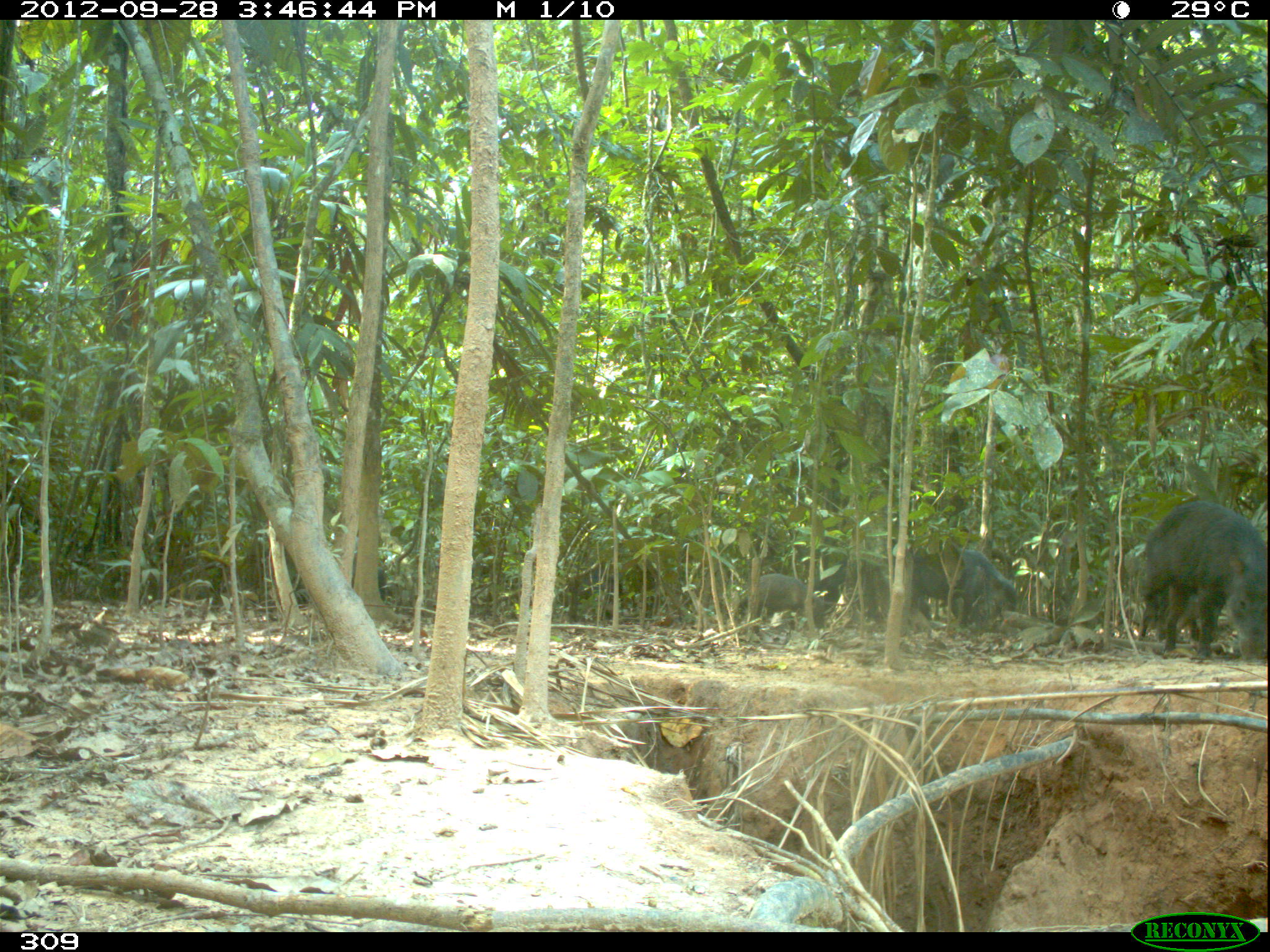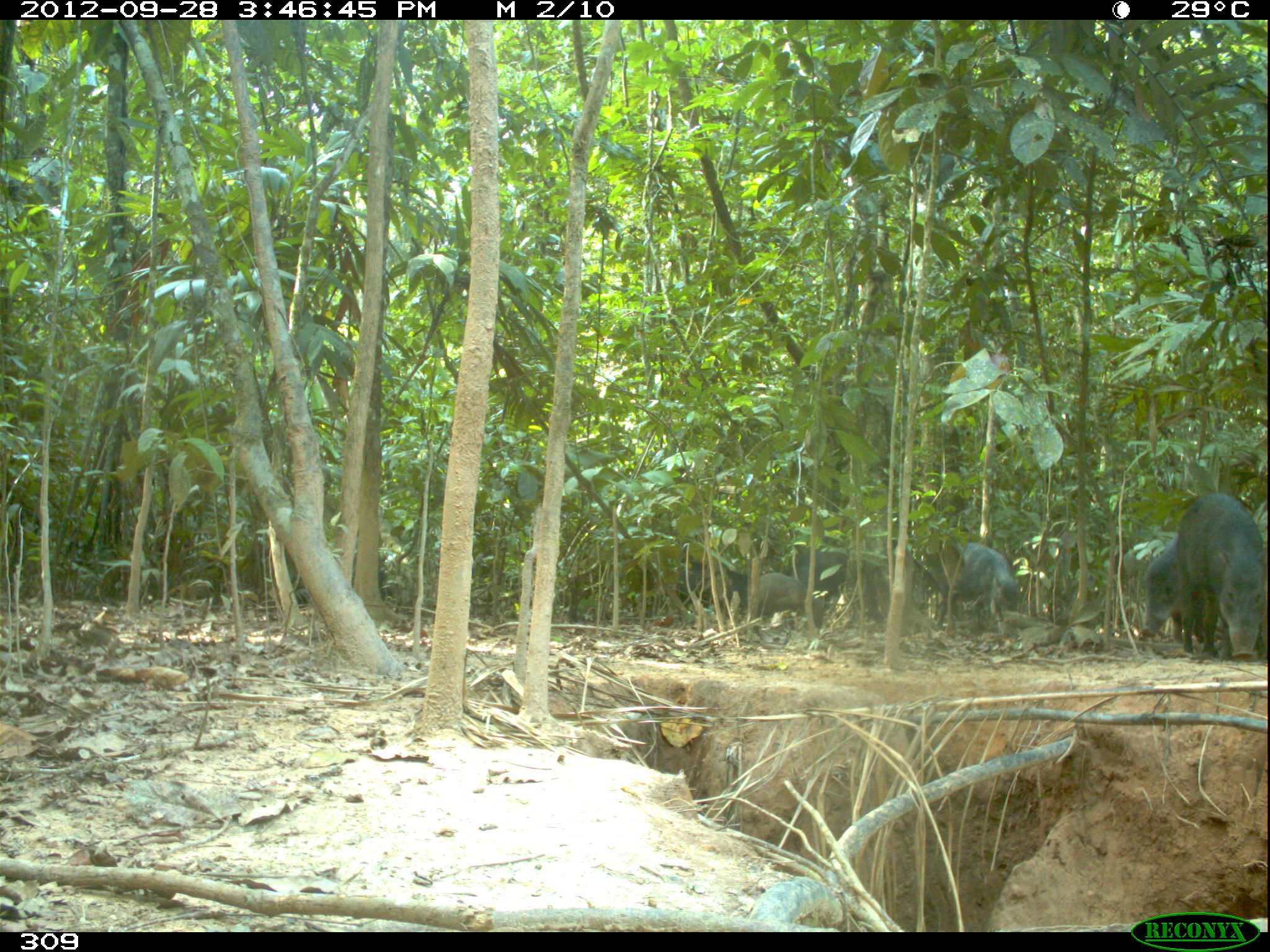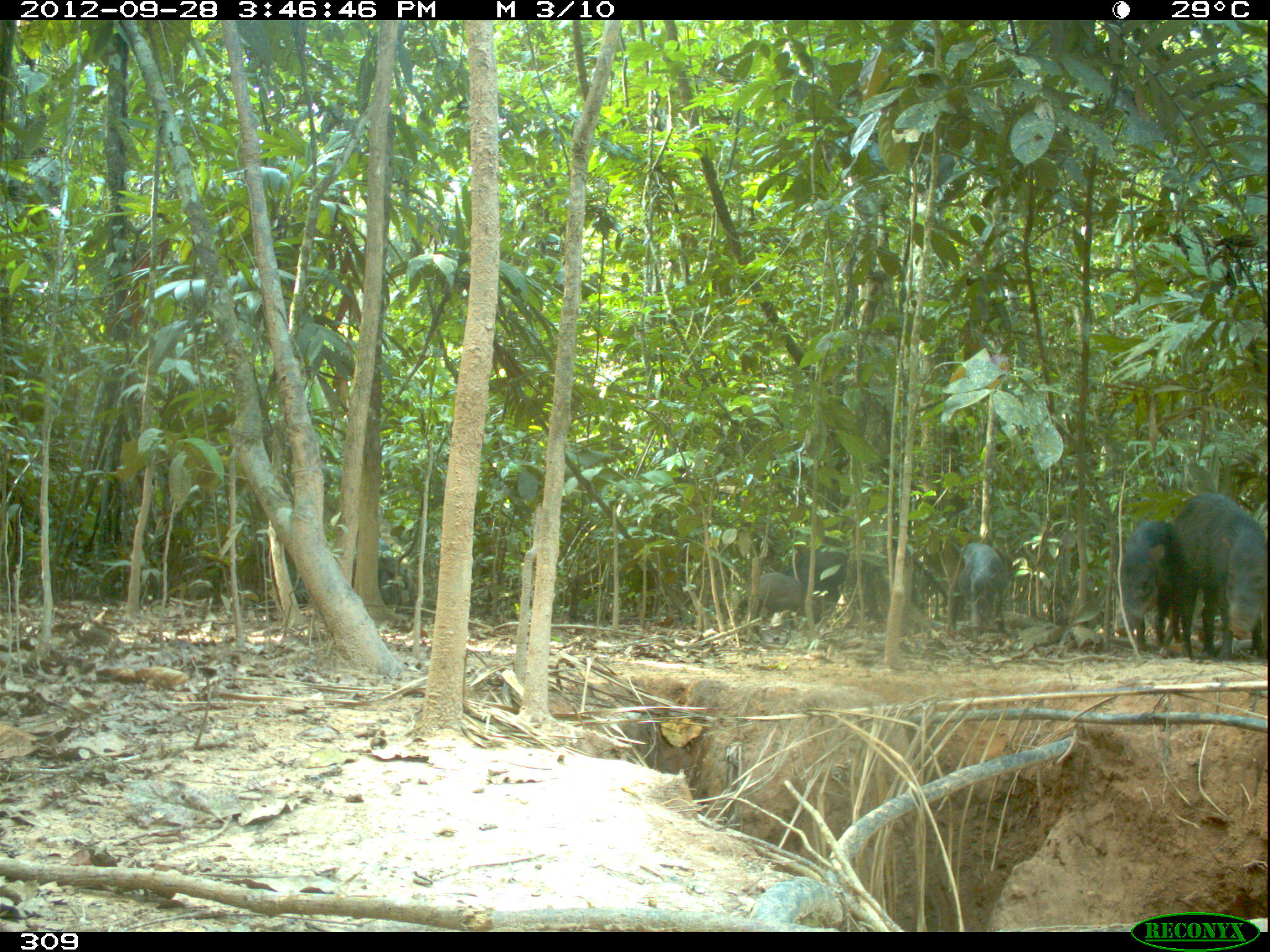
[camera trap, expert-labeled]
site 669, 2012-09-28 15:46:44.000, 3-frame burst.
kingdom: Animalia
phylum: Chordata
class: Mammalia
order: Artiodactyla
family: Tayassuidae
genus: Tayassu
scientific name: Tayassu pecari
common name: white-lipped peccary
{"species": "Tayassu pecari (white-lipped peccary)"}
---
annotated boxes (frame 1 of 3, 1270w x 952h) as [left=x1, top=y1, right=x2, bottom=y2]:
tayassu pecari: [left=1130, top=500, right=1267, bottom=664]; [left=883, top=536, right=1017, bottom=634]; [left=814, top=557, right=946, bottom=636]; [left=743, top=574, right=824, bottom=632]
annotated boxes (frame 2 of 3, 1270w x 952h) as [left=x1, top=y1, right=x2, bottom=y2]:
tayassu pecari: [left=1175, top=492, right=1266, bottom=656]; [left=784, top=546, right=886, bottom=628]; [left=934, top=541, right=1019, bottom=639]; [left=1141, top=532, right=1203, bottom=644]; [left=675, top=561, right=748, bottom=623]; [left=753, top=572, right=823, bottom=636]